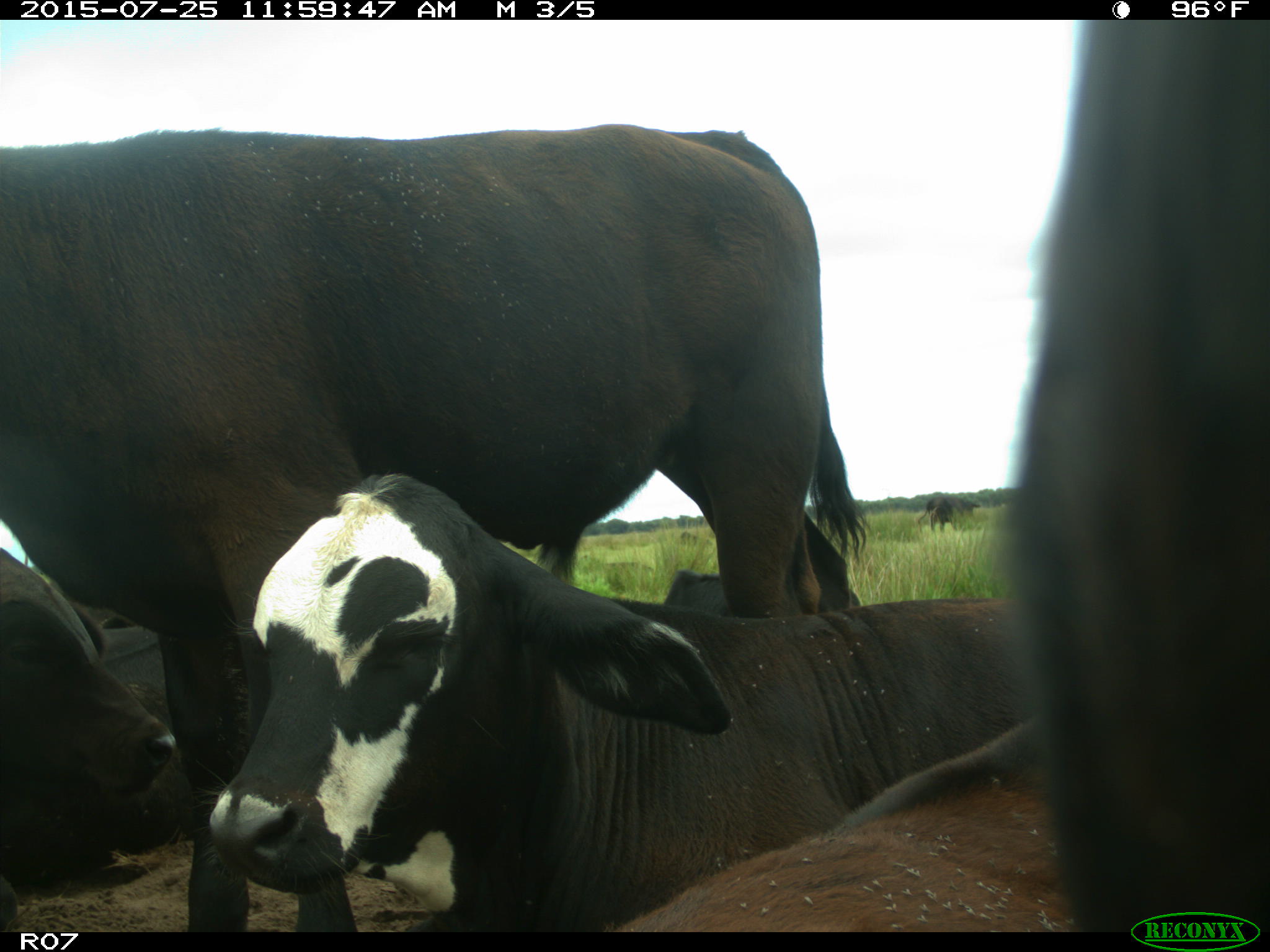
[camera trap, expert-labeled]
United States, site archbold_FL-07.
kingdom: Animalia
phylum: Chordata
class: Mammalia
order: Artiodactyla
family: Bovidae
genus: Bos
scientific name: Bos taurus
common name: domestic cow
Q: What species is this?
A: Bos taurus (domestic cow).